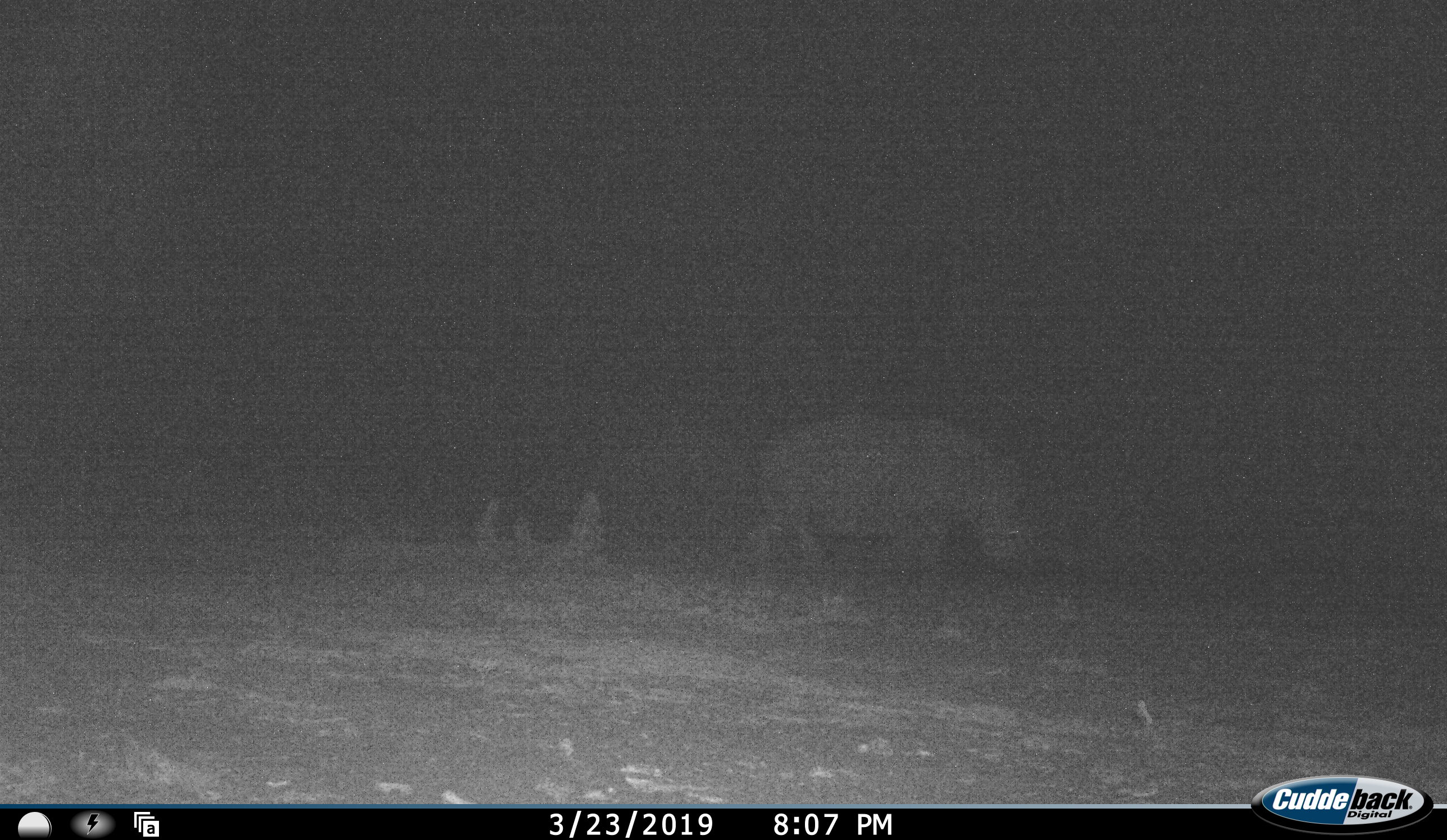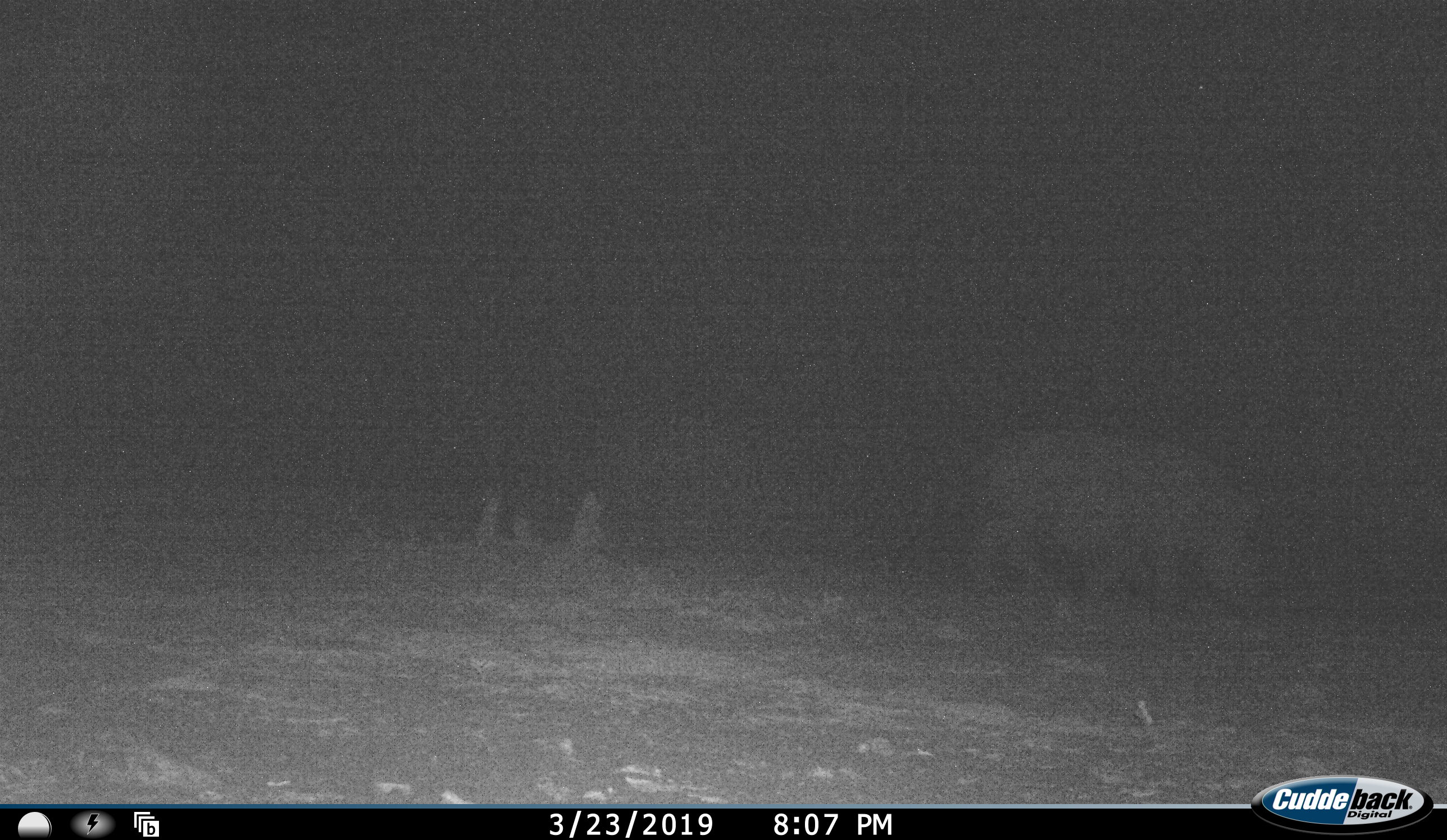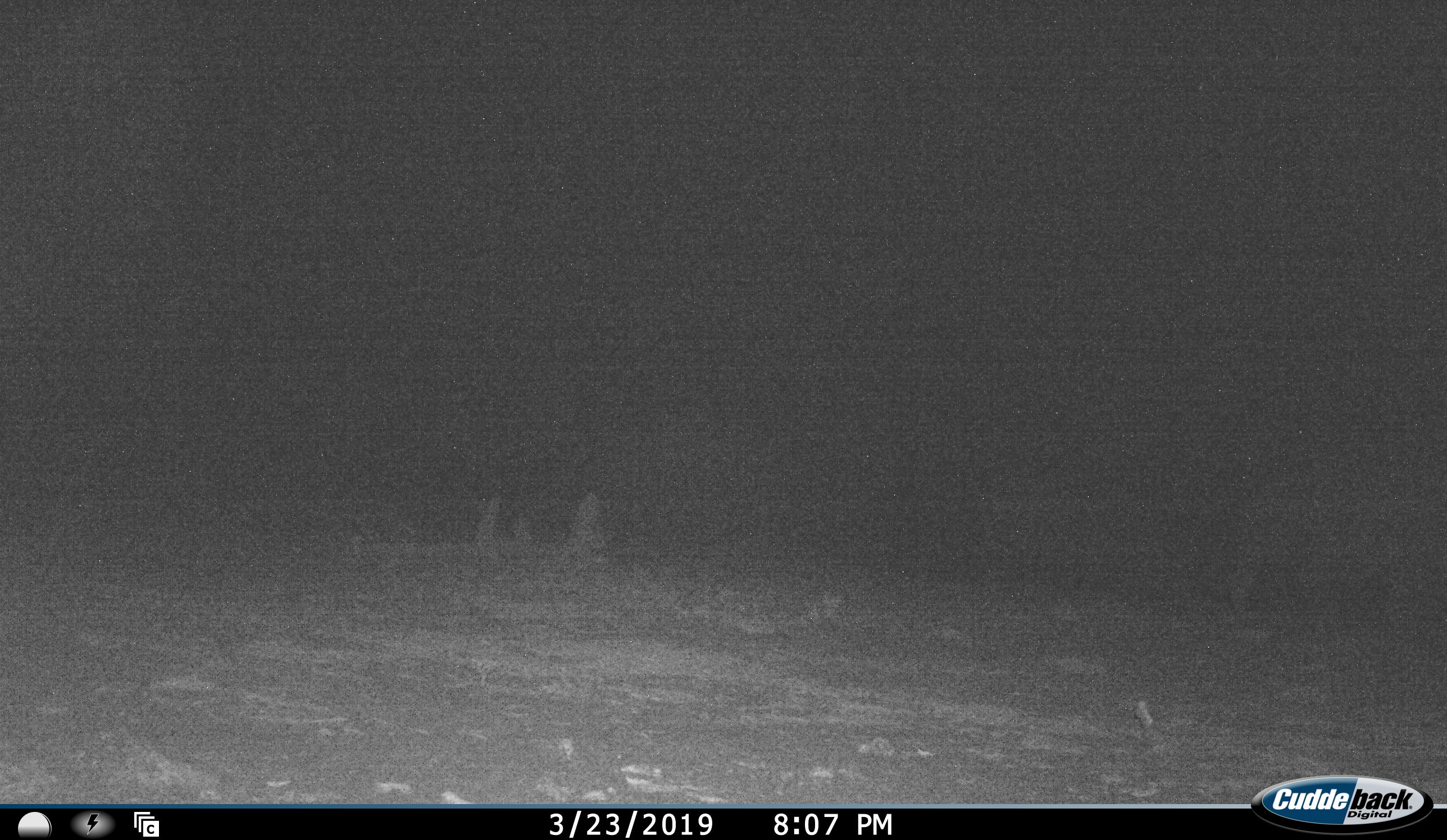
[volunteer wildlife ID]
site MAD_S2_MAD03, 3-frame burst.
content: unidentified animal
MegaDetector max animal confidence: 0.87